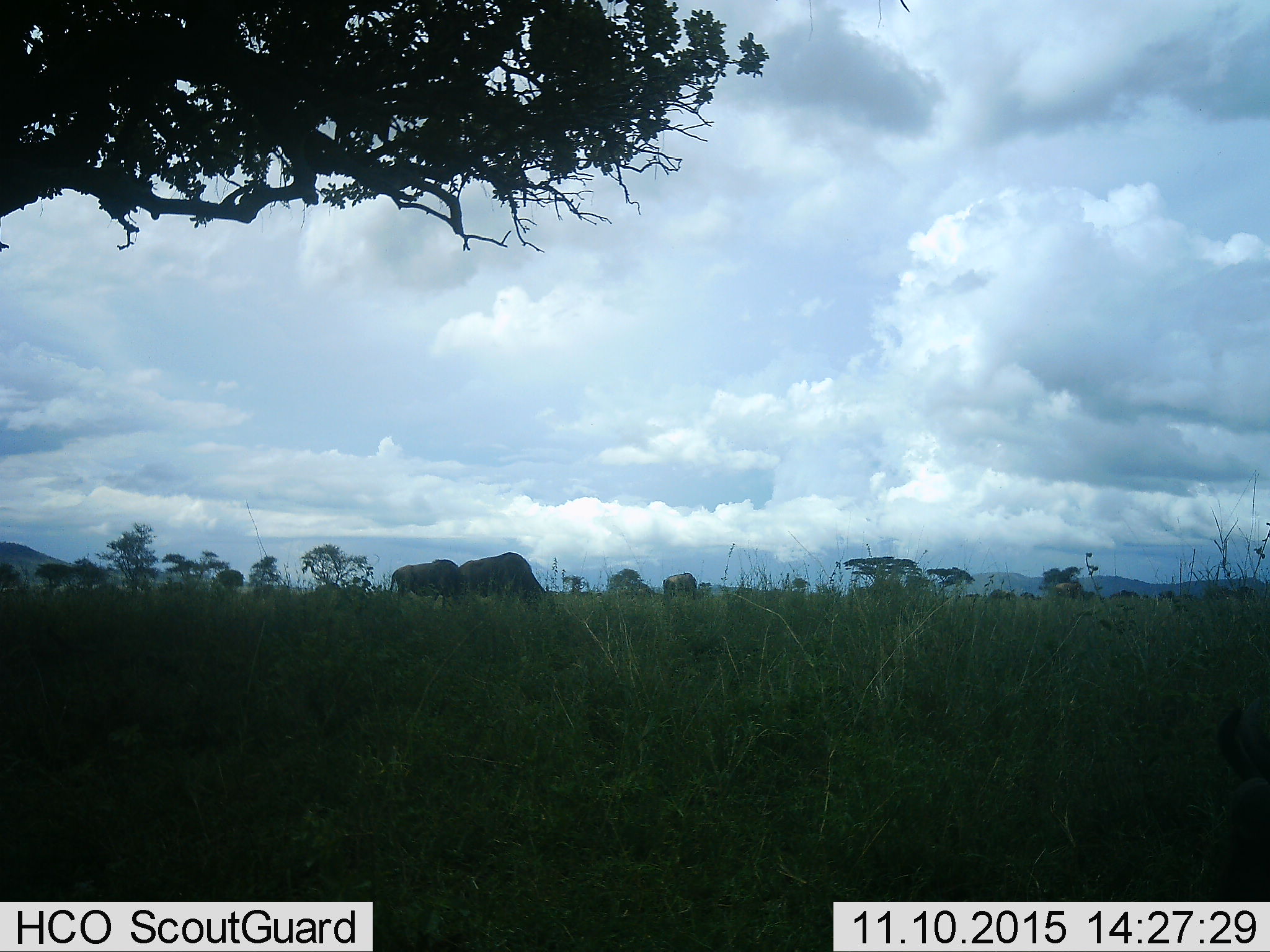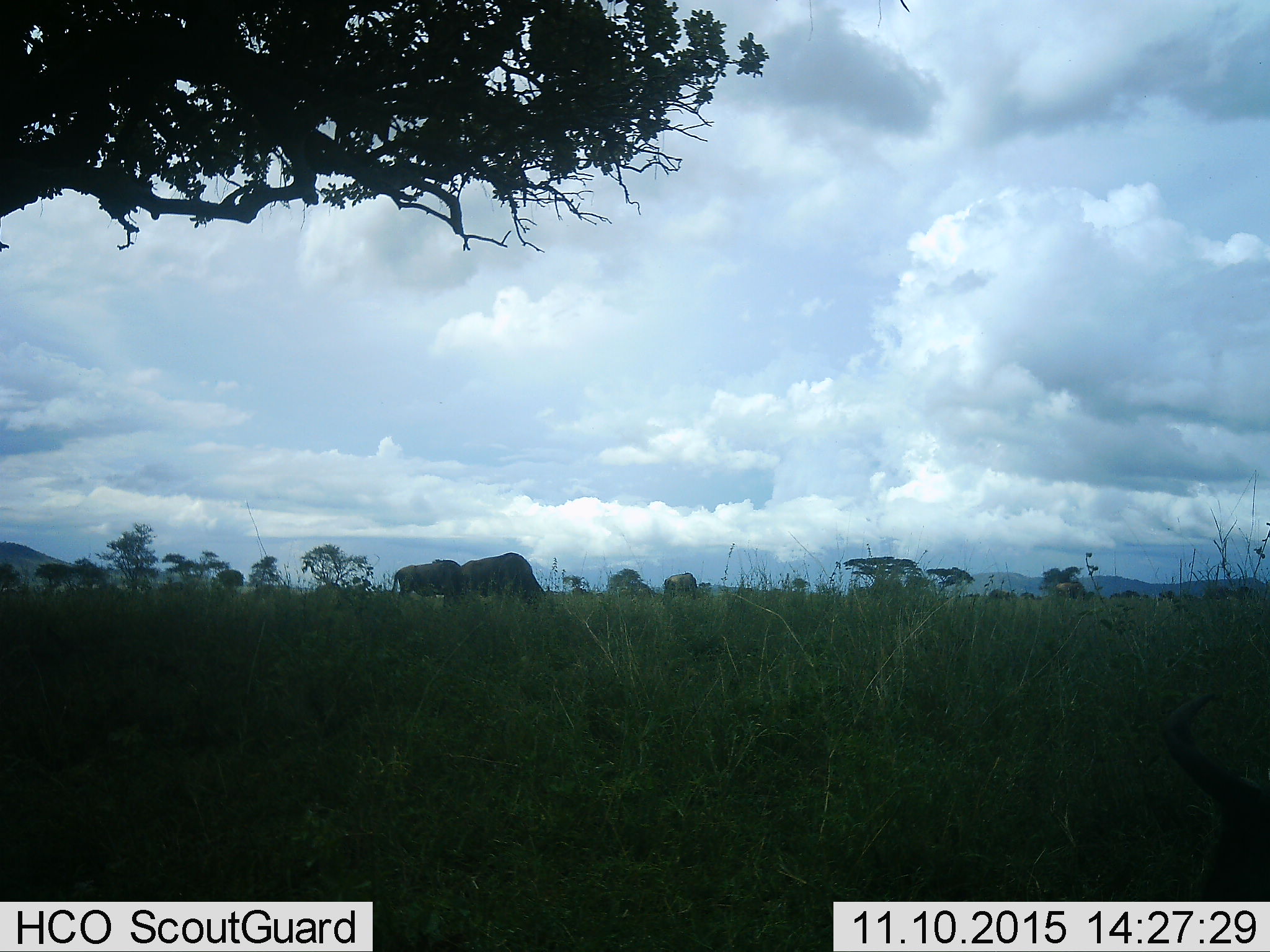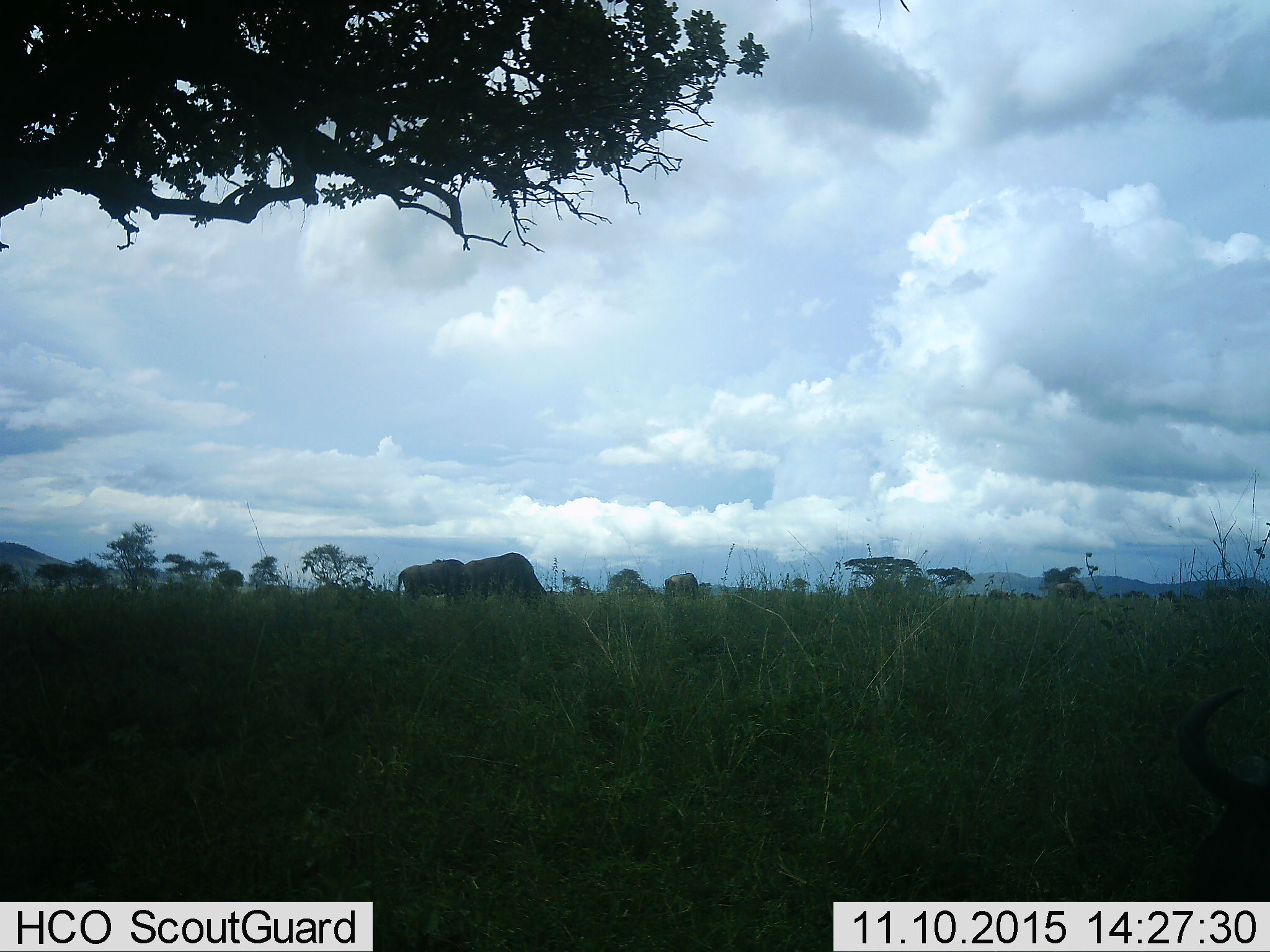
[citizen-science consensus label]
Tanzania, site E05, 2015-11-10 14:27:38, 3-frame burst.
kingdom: Animalia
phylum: Chordata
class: Mammalia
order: Artiodactyla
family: Bovidae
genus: Connochaetes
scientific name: Connochaetes taurinus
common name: blue wildebeest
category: wildebeest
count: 5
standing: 40%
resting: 0%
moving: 50%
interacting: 0%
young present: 0%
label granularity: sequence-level